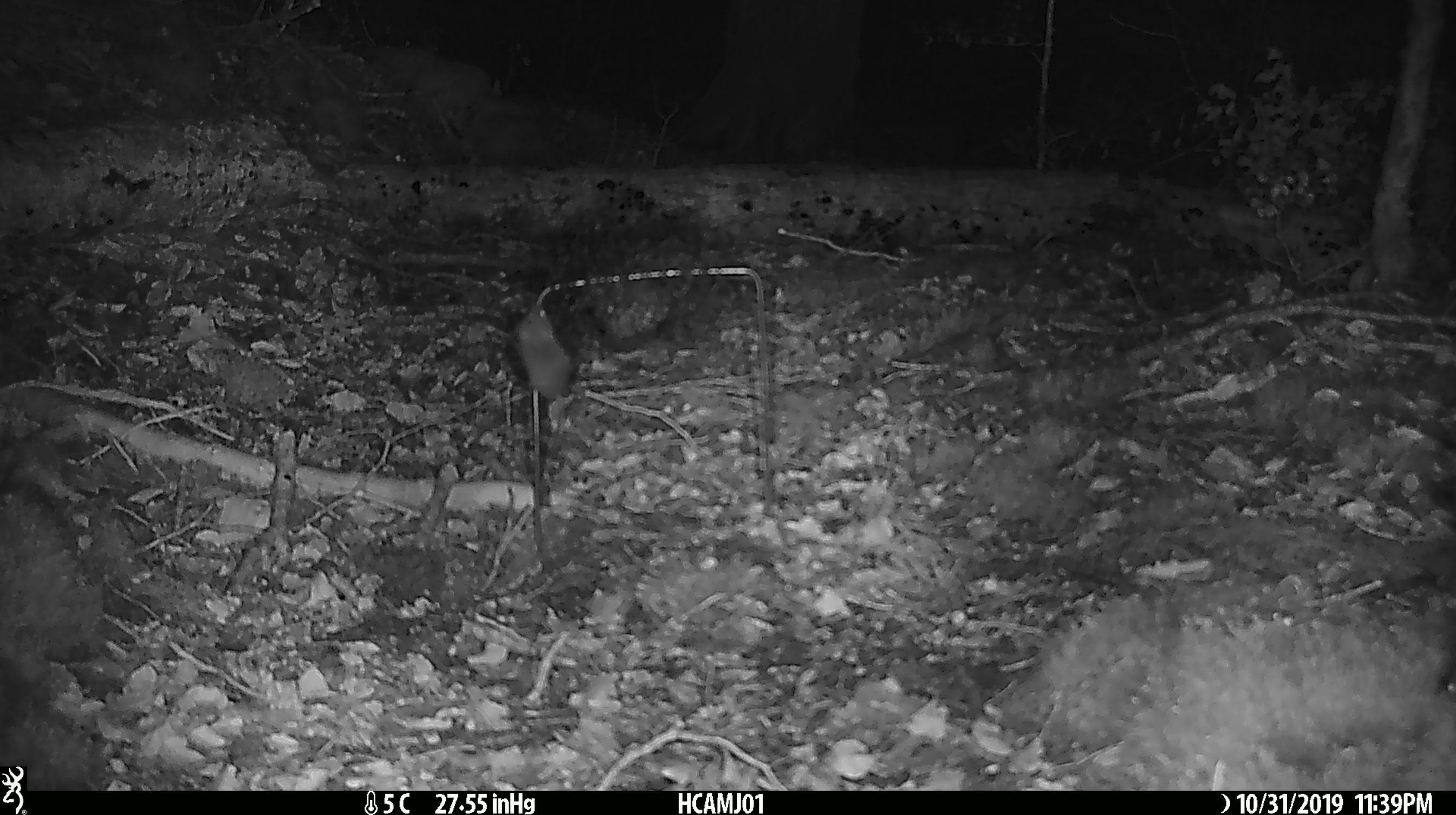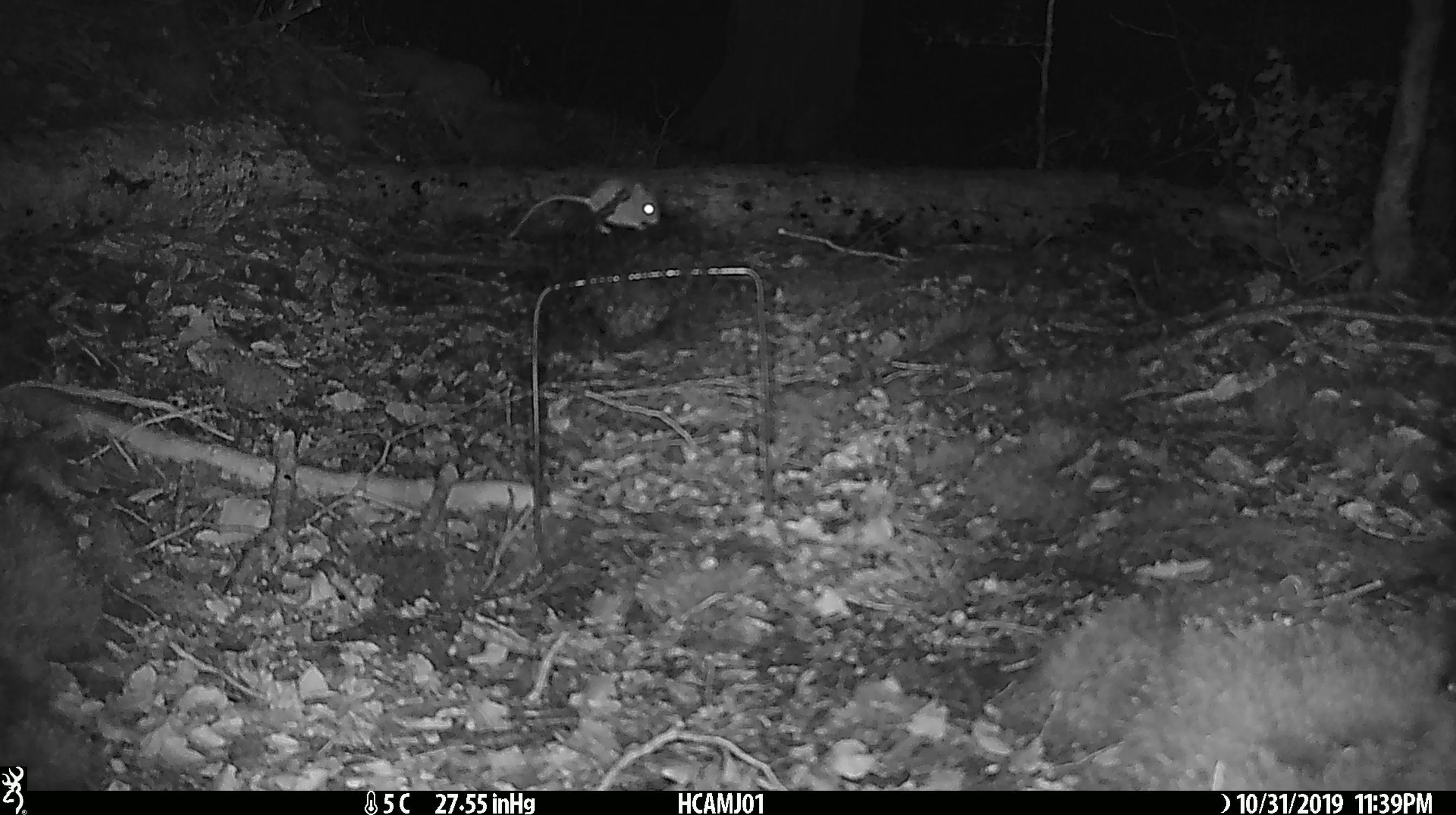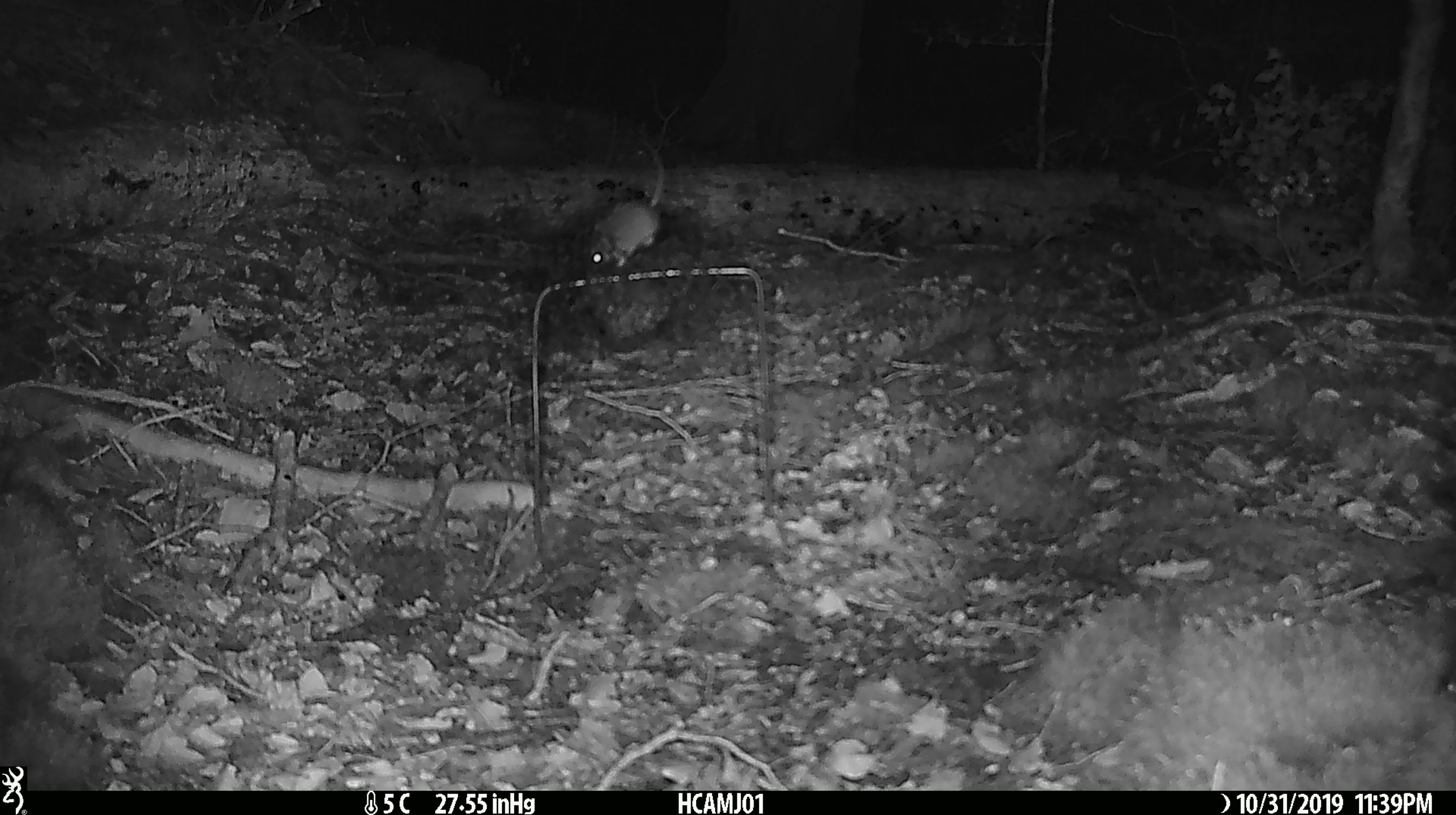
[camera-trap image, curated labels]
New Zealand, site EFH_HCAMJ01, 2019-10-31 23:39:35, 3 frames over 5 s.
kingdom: Animalia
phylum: Chordata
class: Mammalia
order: Rodentia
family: Muridae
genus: Mus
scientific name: Mus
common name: mouse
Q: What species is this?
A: Mouse (Mus).